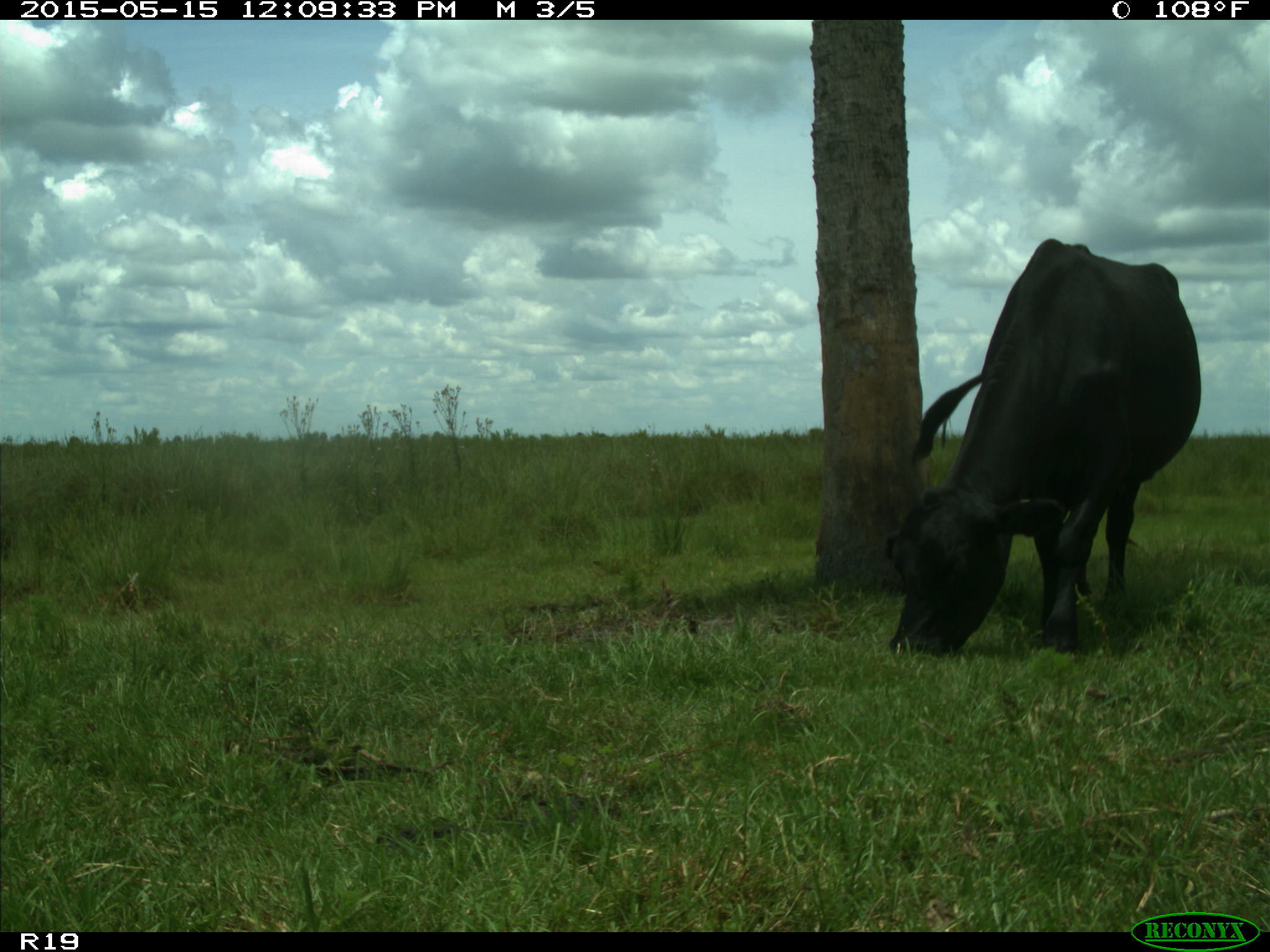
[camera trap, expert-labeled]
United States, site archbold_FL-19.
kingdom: Animalia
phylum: Chordata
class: Mammalia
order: Artiodactyla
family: Bovidae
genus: Bos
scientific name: Bos taurus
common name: domestic cow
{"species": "Bos taurus (domestic cow)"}